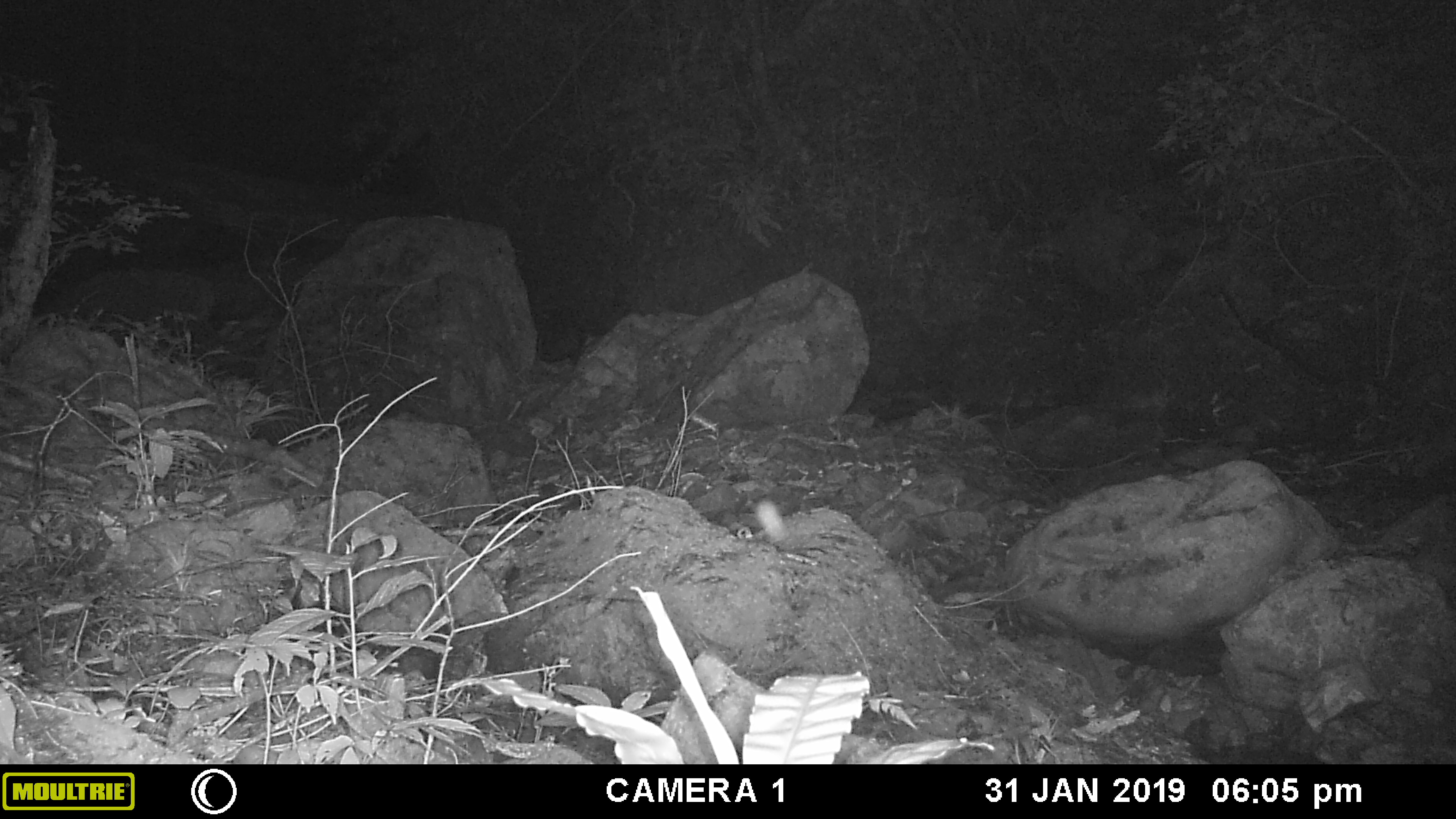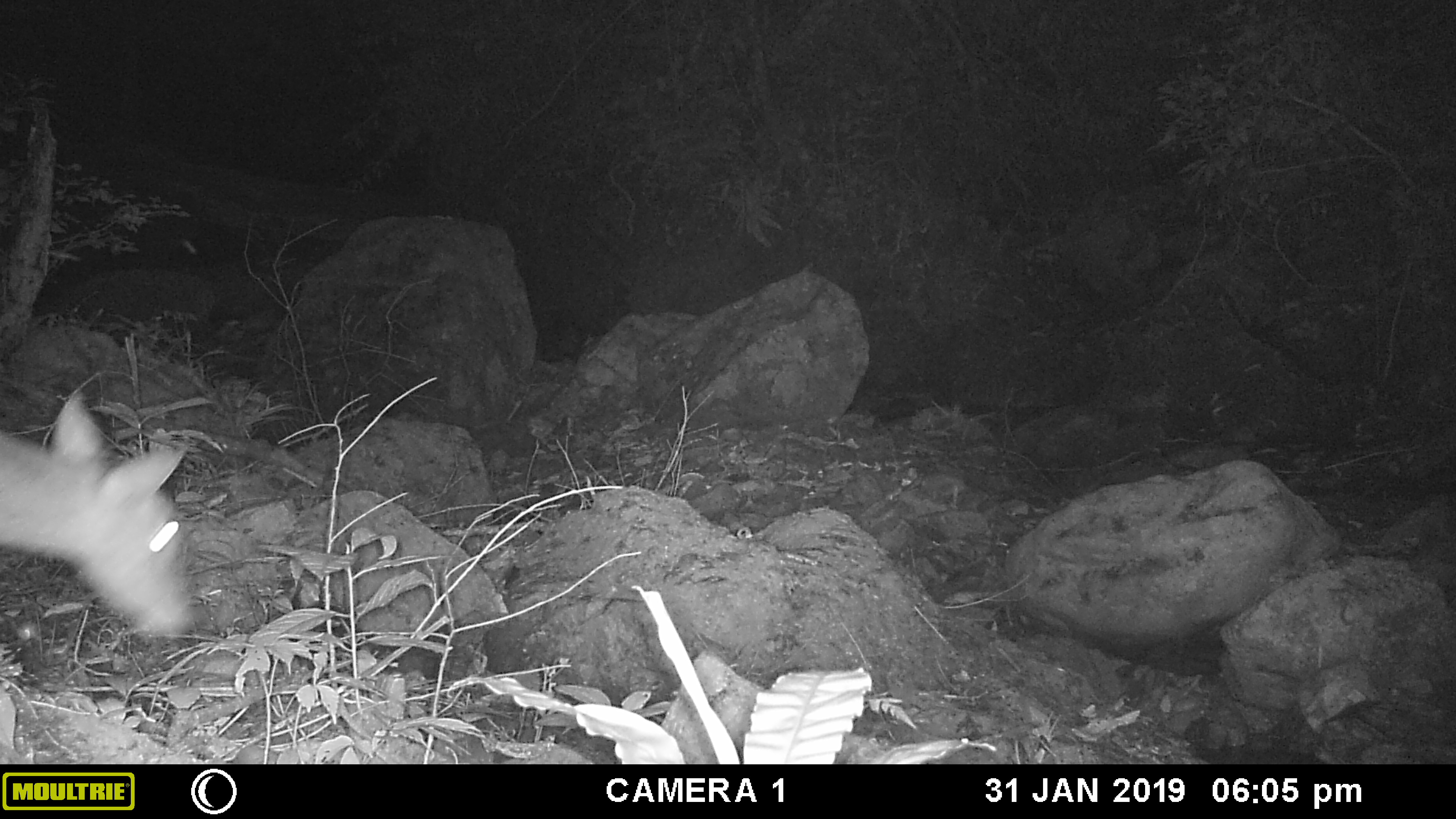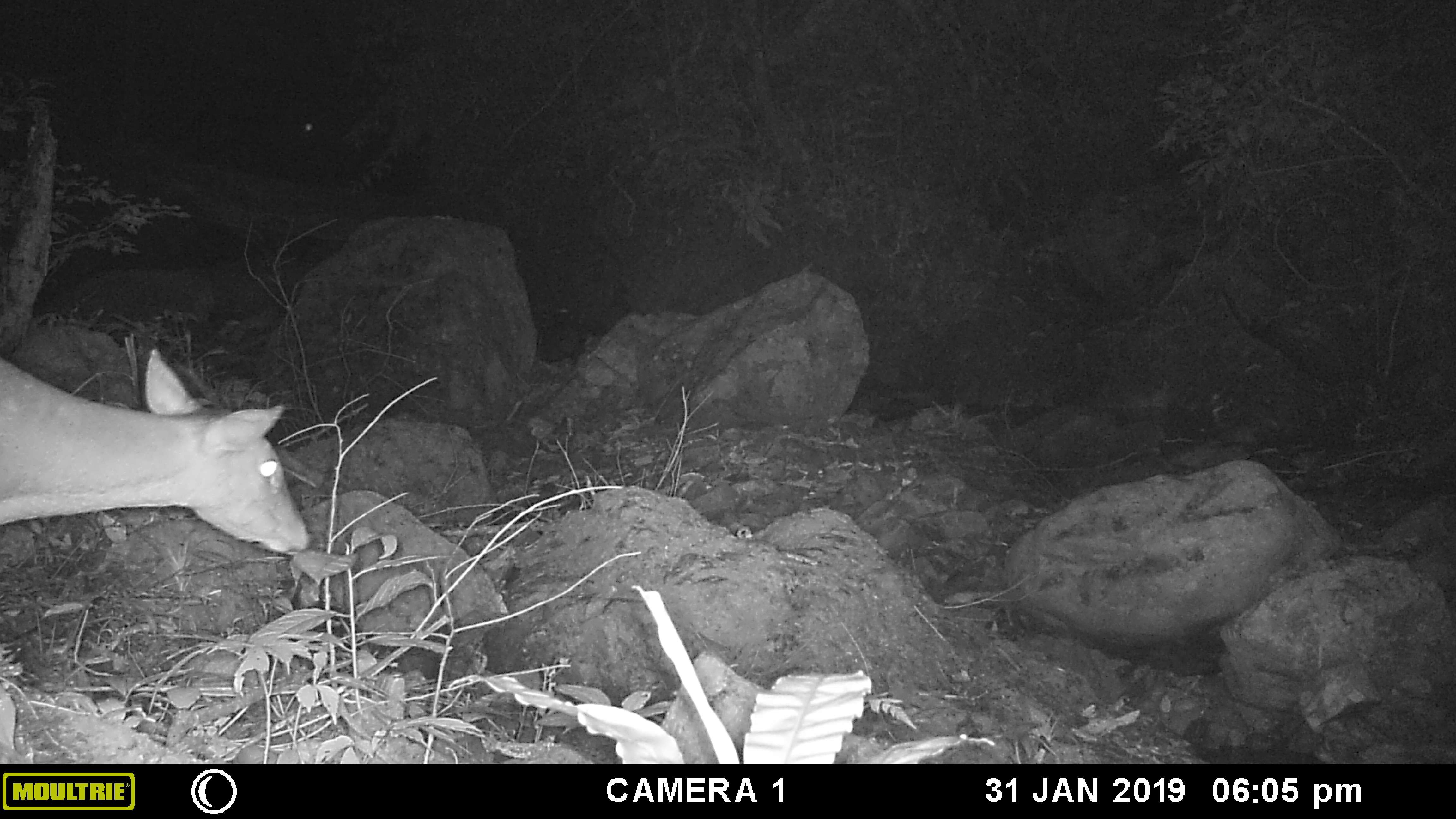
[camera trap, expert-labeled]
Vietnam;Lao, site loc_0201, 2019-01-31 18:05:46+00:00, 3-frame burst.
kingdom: Animalia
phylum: Chordata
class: Mammalia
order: Artiodactyla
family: Cervidae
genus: Muntiacus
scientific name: Muntiacus vuquangensis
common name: large-antlered muntjac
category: large antlered muntjac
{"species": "large antlered muntjac (large-antlered muntjac) (Muntiacus vuquangensis)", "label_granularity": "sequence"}